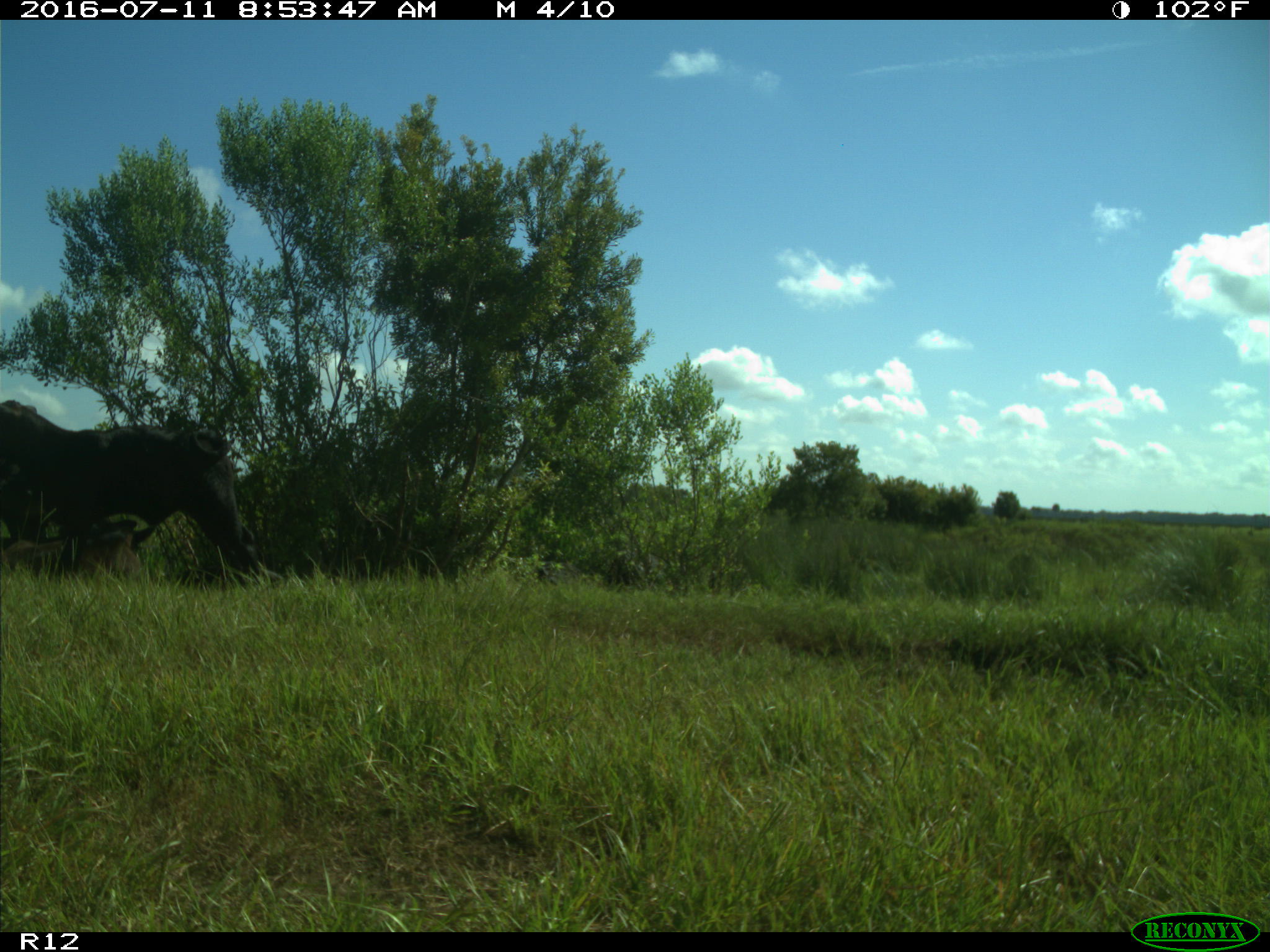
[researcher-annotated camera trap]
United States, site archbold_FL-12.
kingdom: Animalia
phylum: Chordata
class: Mammalia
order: Artiodactyla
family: Bovidae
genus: Bos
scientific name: Bos taurus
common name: domestic cow